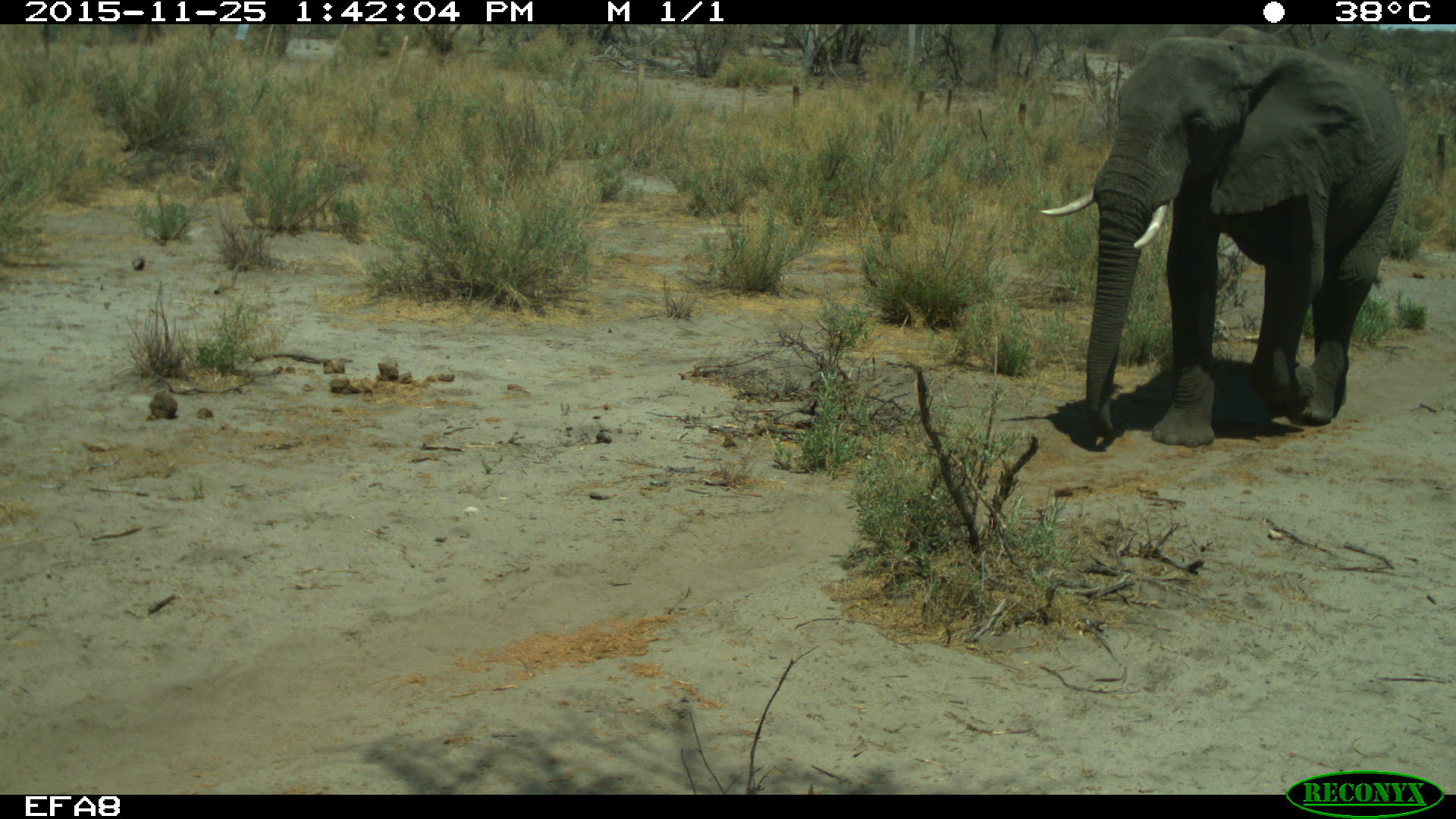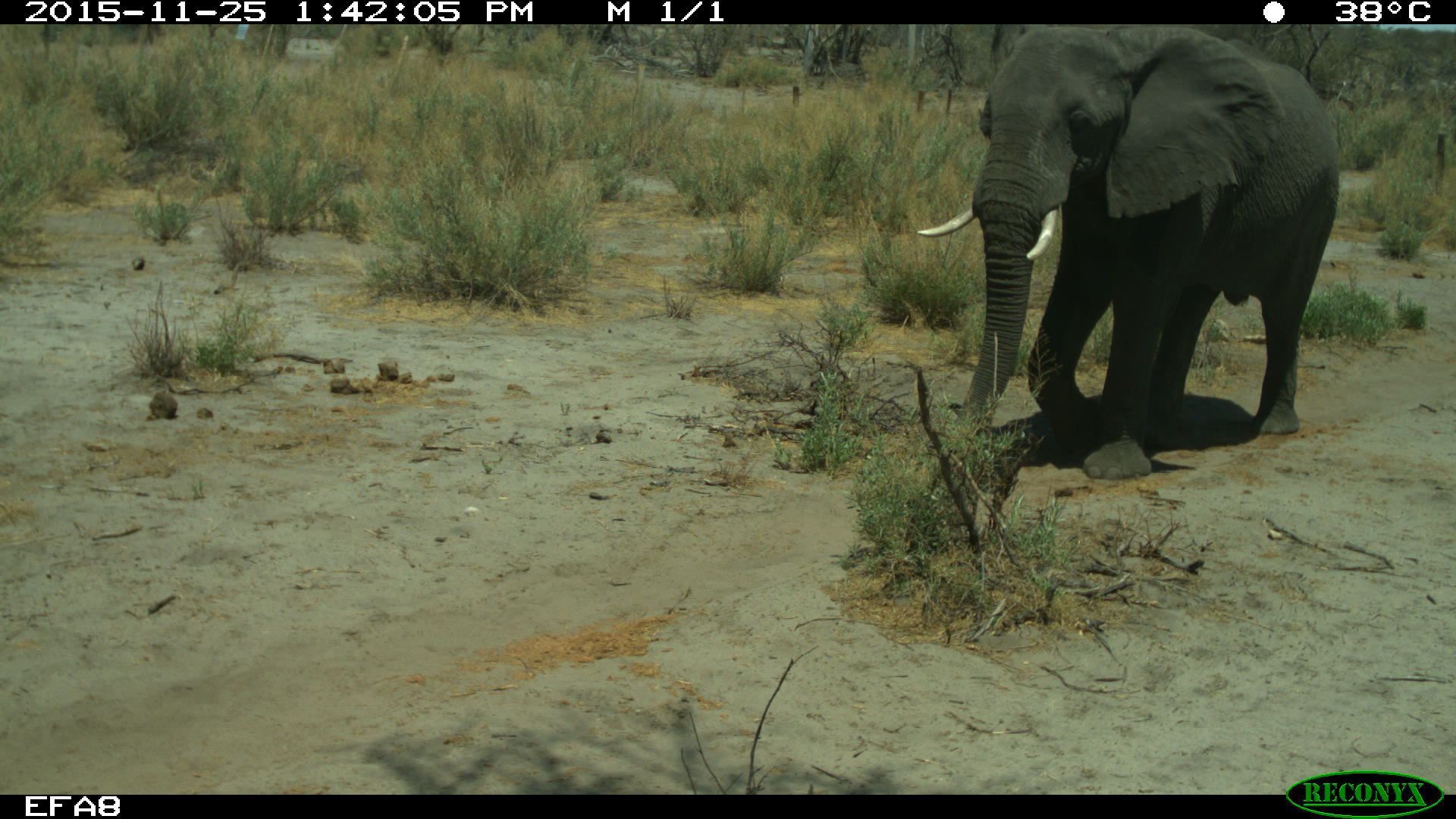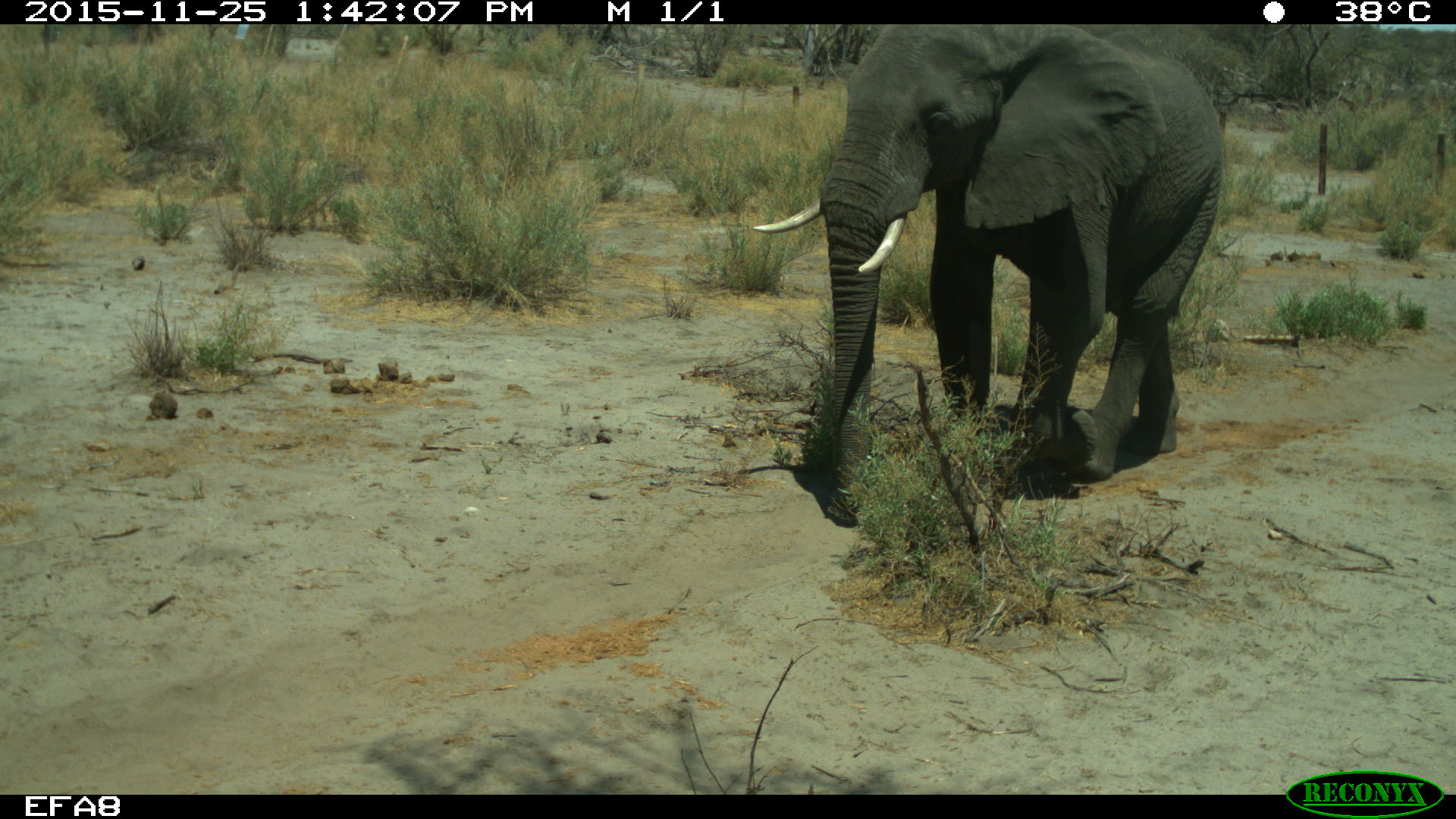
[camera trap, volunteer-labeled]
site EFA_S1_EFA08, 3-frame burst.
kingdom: Animalia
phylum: Chordata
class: Mammalia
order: Proboscidea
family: Elephantidae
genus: Loxodonta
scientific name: Loxodonta africana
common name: african bush elephant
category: elephant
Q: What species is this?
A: Elephant (african bush elephant) (Loxodonta africana).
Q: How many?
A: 1.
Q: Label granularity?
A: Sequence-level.